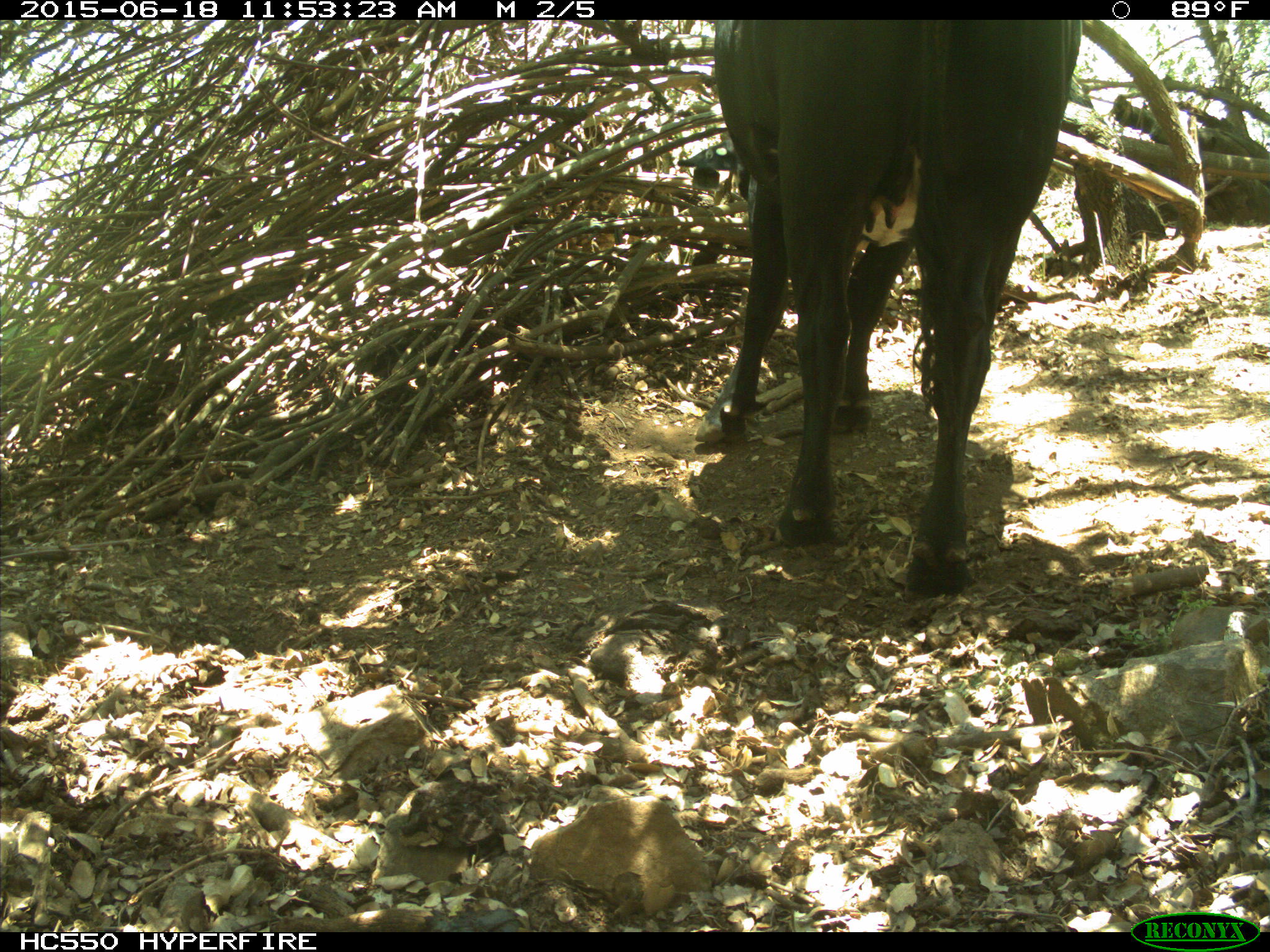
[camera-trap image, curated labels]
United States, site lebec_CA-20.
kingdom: Animalia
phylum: Chordata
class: Mammalia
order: Artiodactyla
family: Bovidae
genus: Bos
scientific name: Bos taurus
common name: domestic cow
Bos taurus (domestic cow).